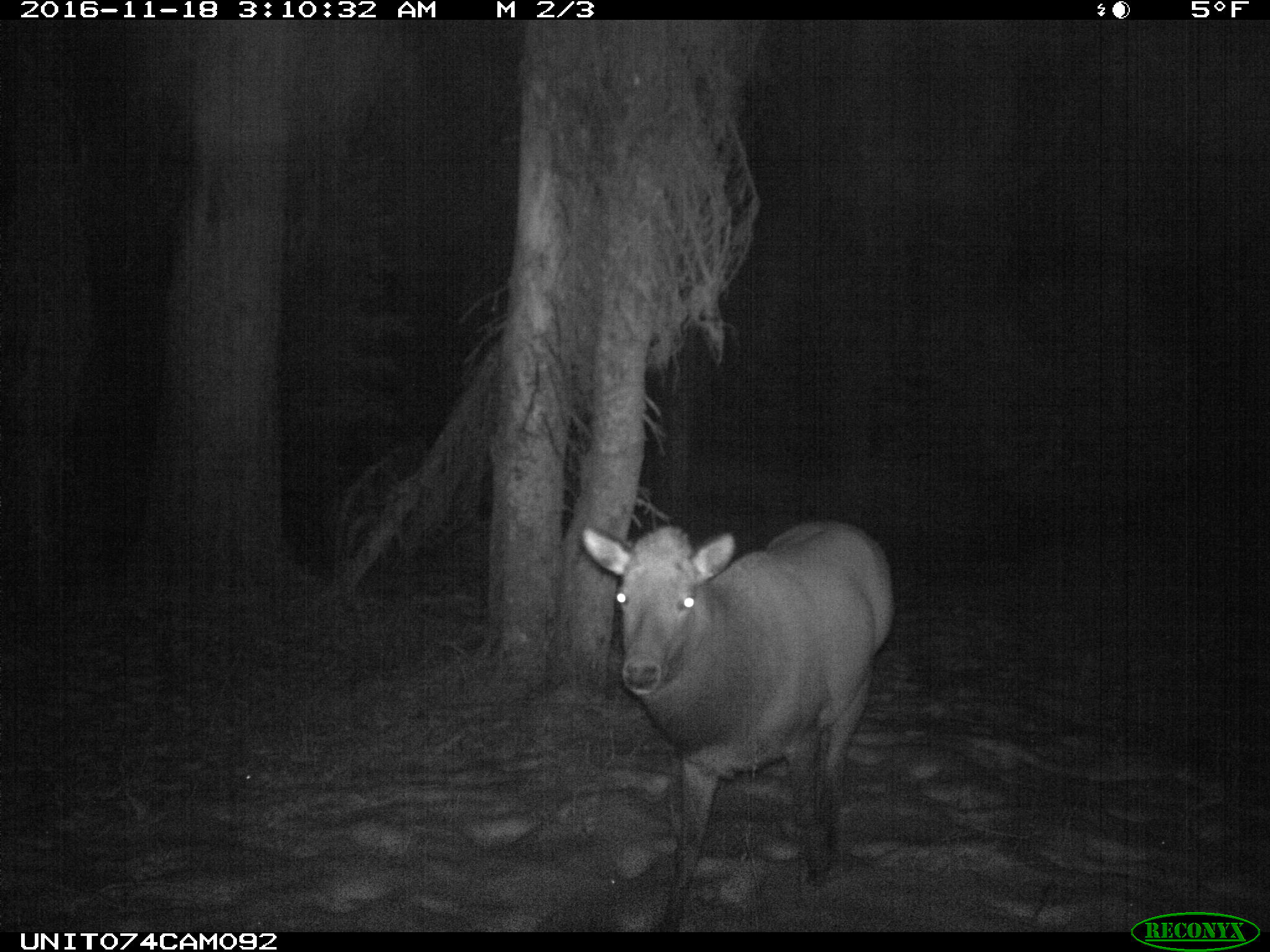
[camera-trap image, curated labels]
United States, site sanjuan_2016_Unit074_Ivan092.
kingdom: Animalia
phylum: Chordata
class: Mammalia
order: Artiodactyla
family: Cervidae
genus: Cervus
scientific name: Cervus elaphus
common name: red deer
Cervus elaphus (red deer).